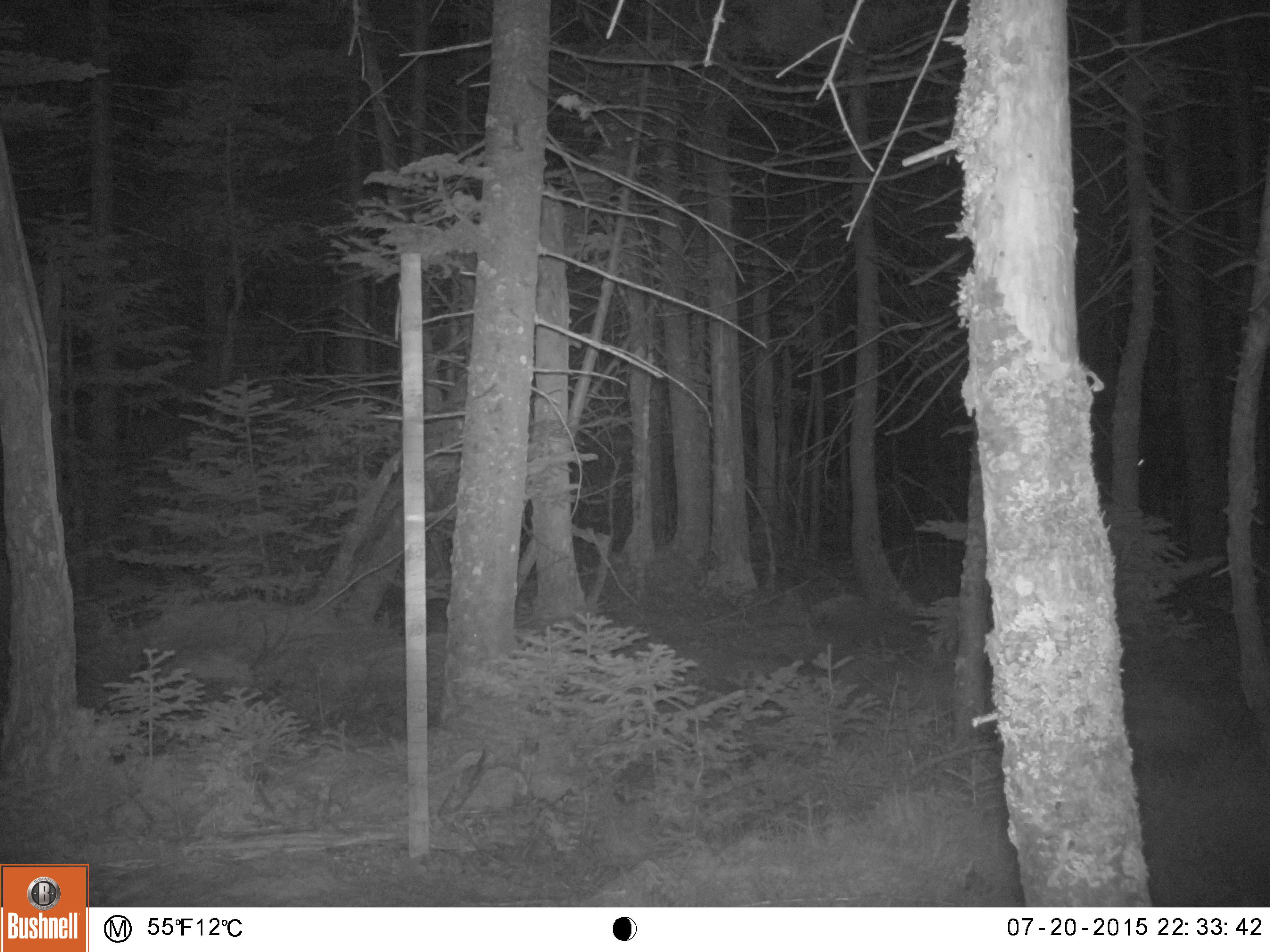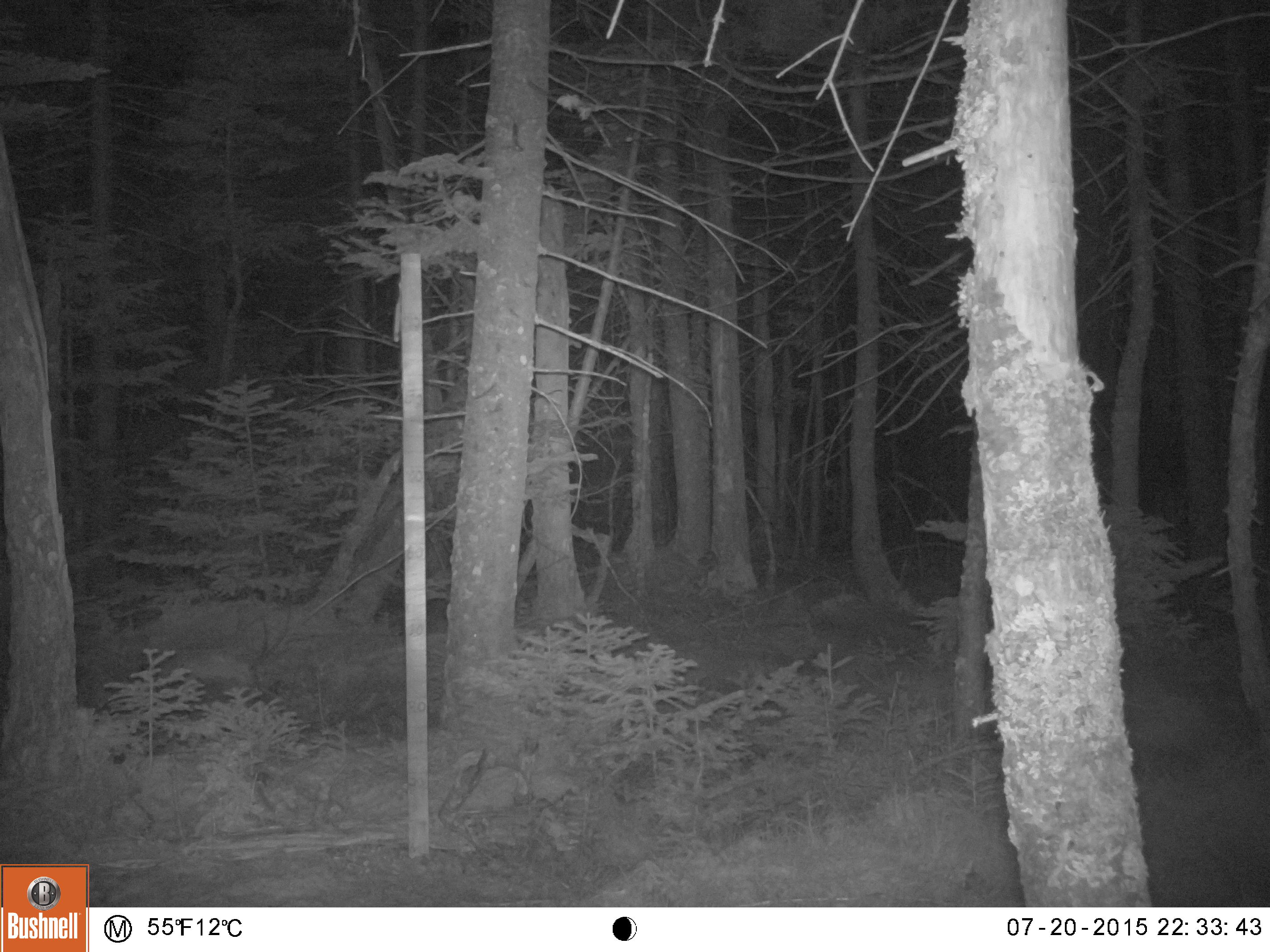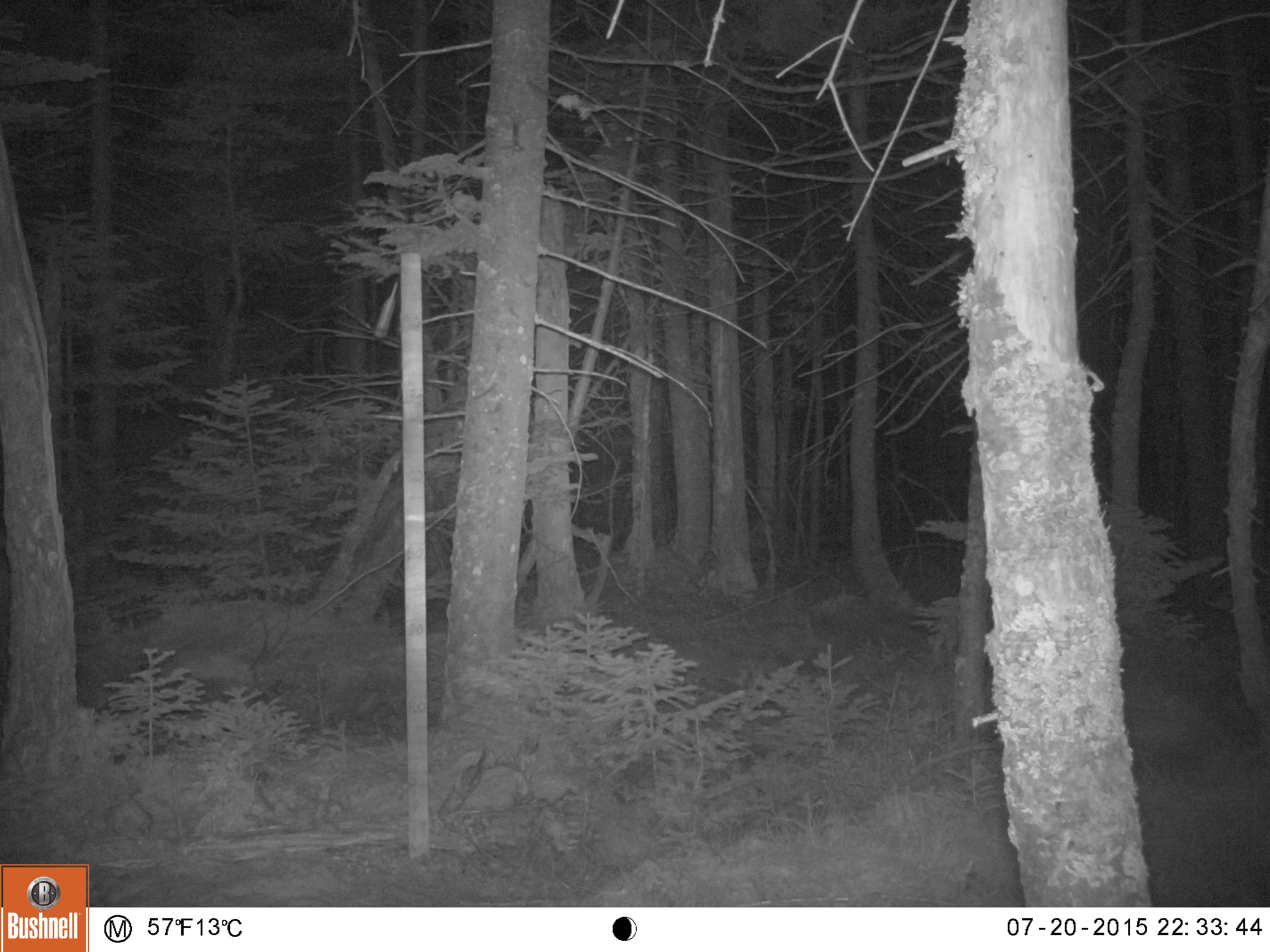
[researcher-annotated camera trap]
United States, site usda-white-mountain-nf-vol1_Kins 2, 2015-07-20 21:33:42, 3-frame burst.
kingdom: Animalia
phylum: Chordata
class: Mammalia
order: Artiodactyla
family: Cervidae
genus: Alces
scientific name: Alces alces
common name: moose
Moose (Alces alces).